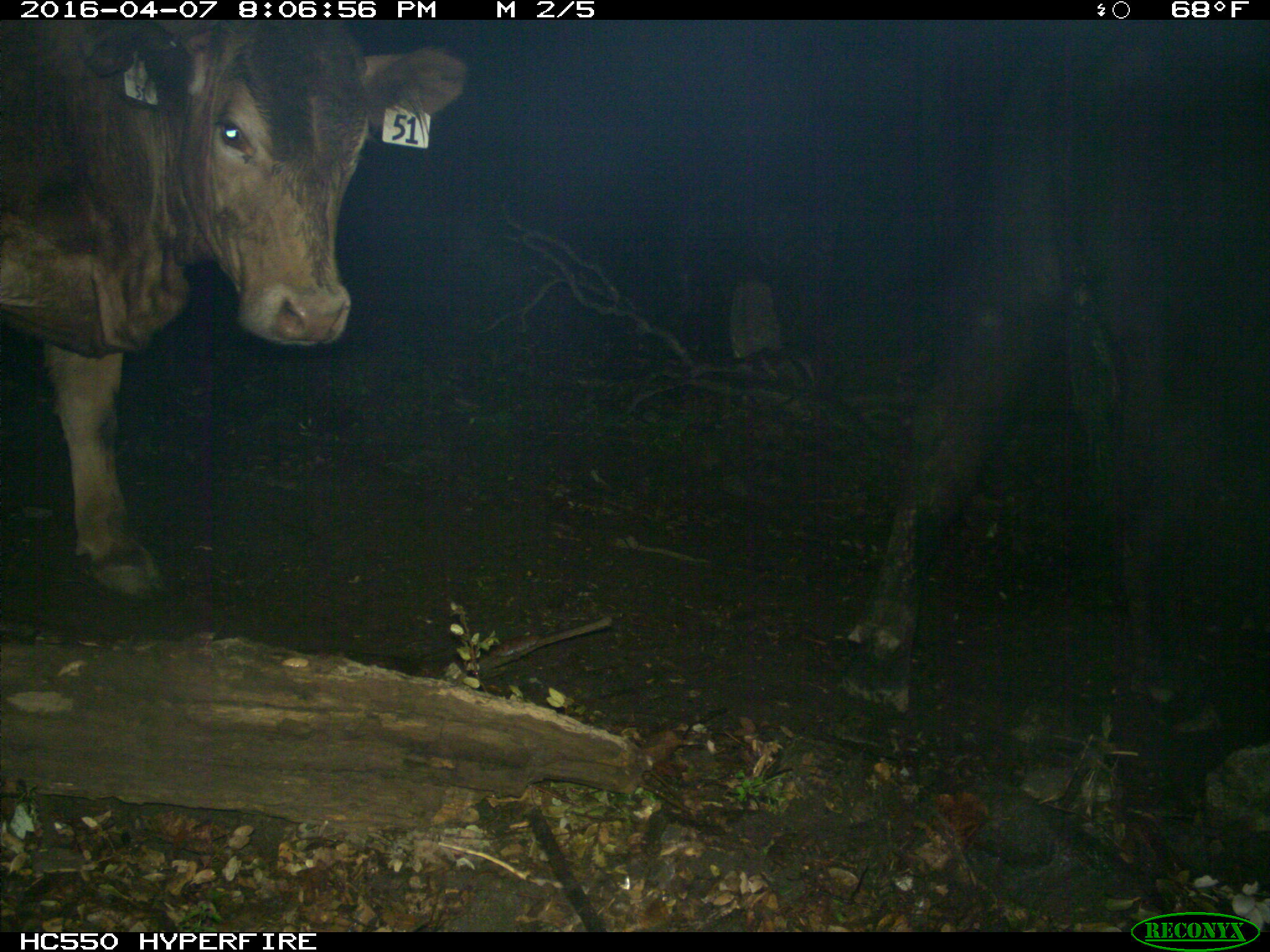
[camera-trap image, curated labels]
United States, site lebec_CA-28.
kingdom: Animalia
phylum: Chordata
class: Mammalia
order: Artiodactyla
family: Bovidae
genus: Bos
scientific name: Bos taurus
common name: domestic cow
Bos taurus (domestic cow).